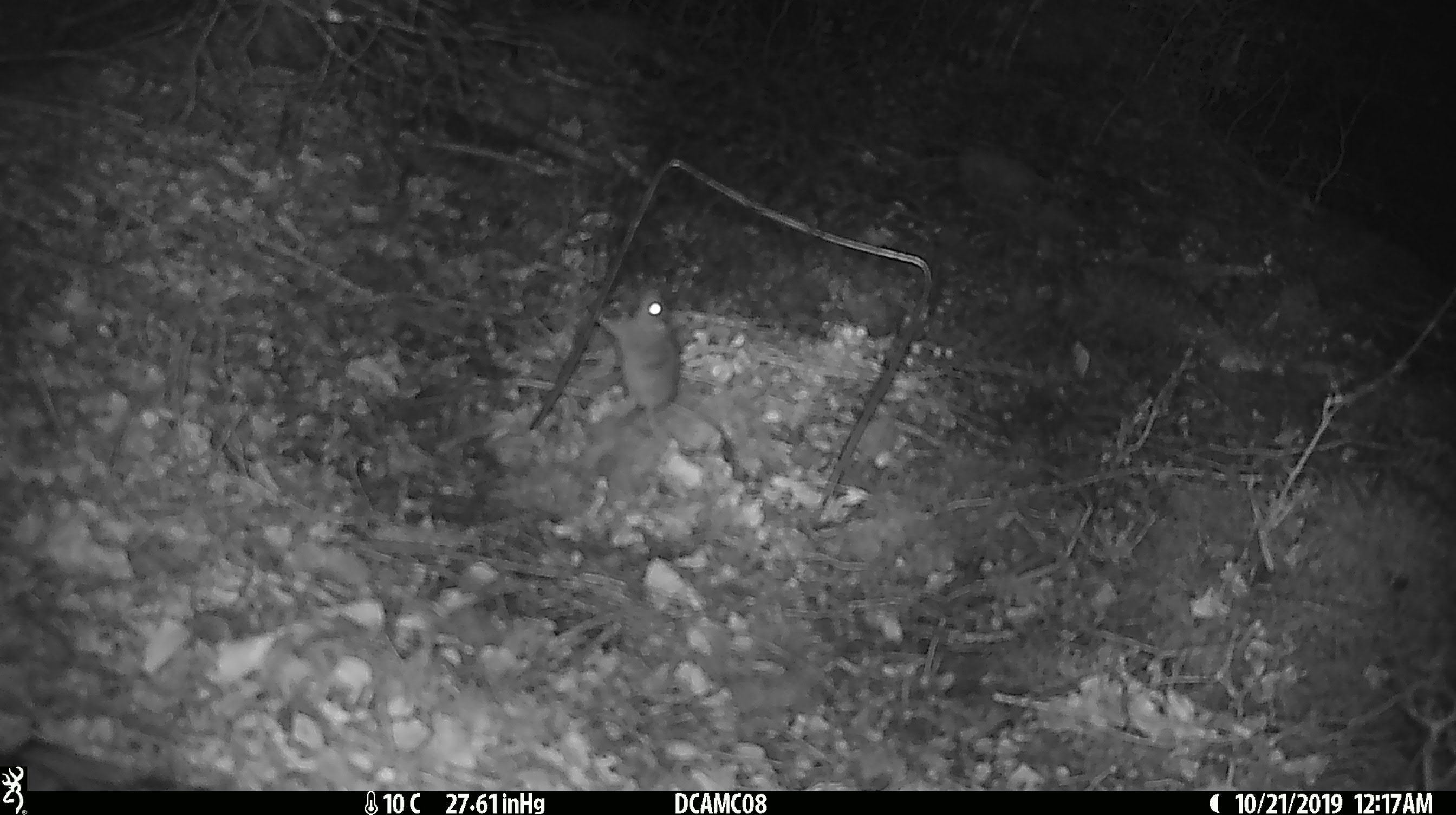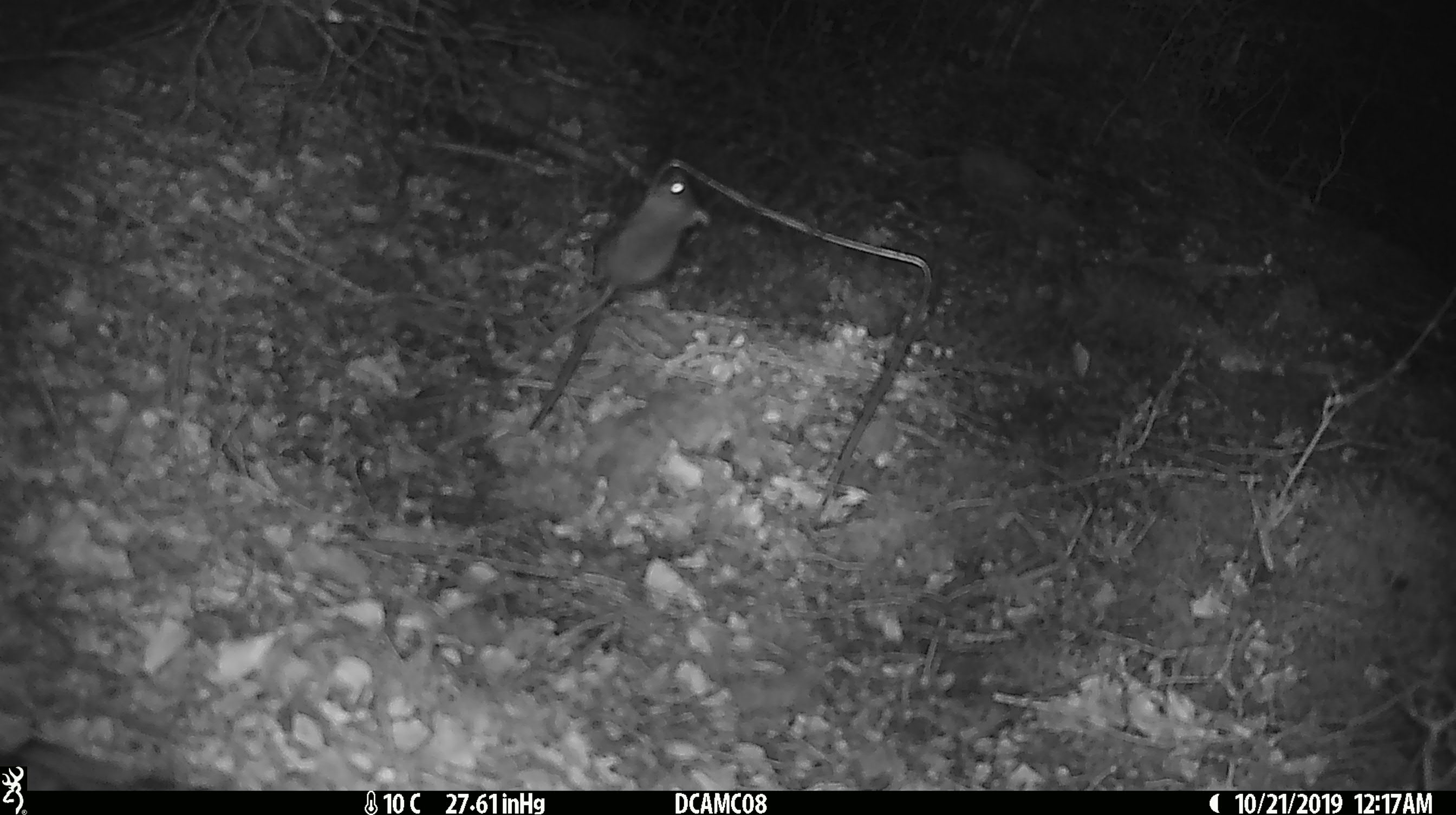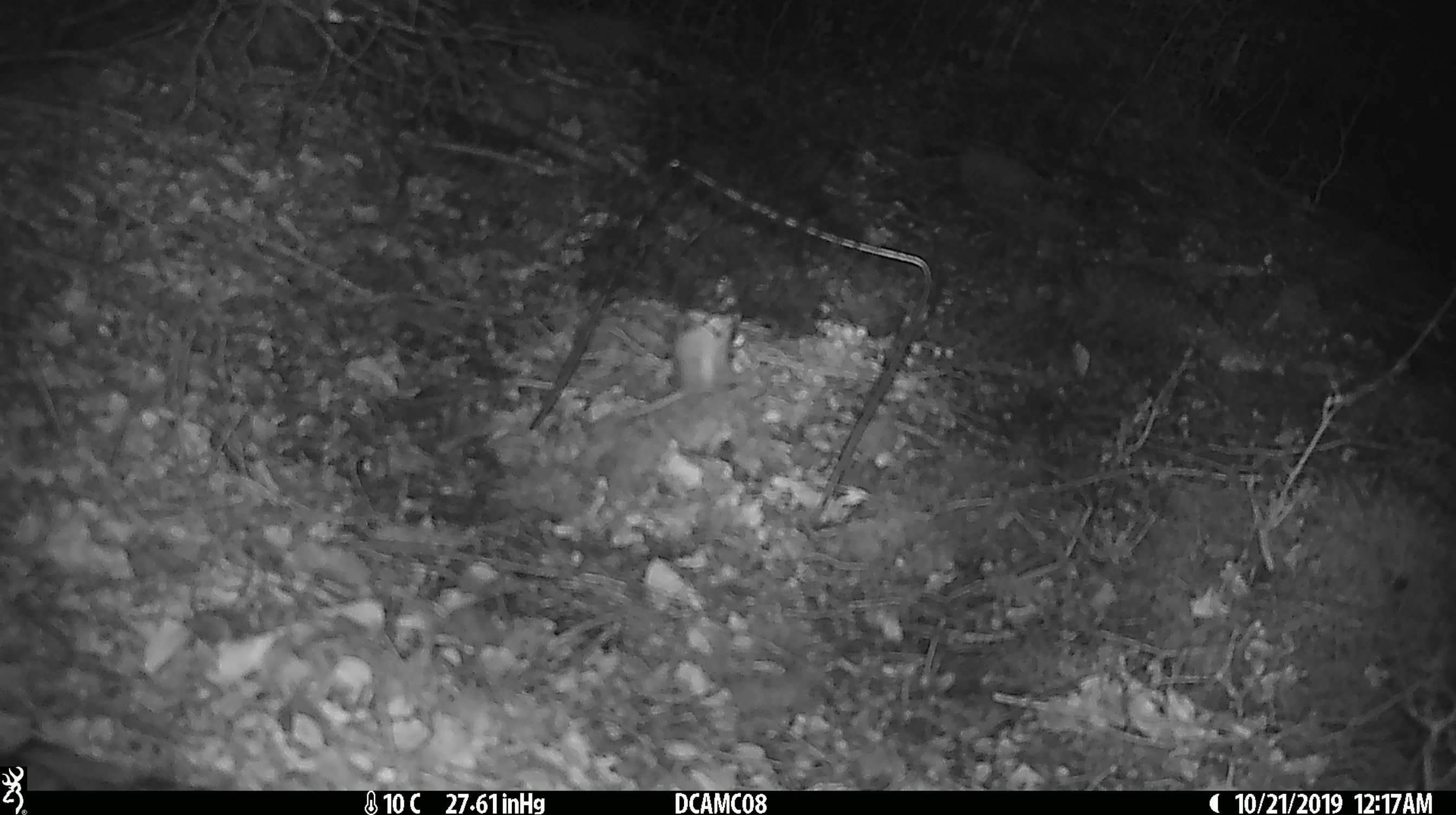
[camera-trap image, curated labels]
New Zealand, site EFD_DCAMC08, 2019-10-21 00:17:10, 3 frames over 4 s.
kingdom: Animalia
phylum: Chordata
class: Mammalia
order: Rodentia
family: Muridae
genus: Mus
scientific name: Mus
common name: mouse